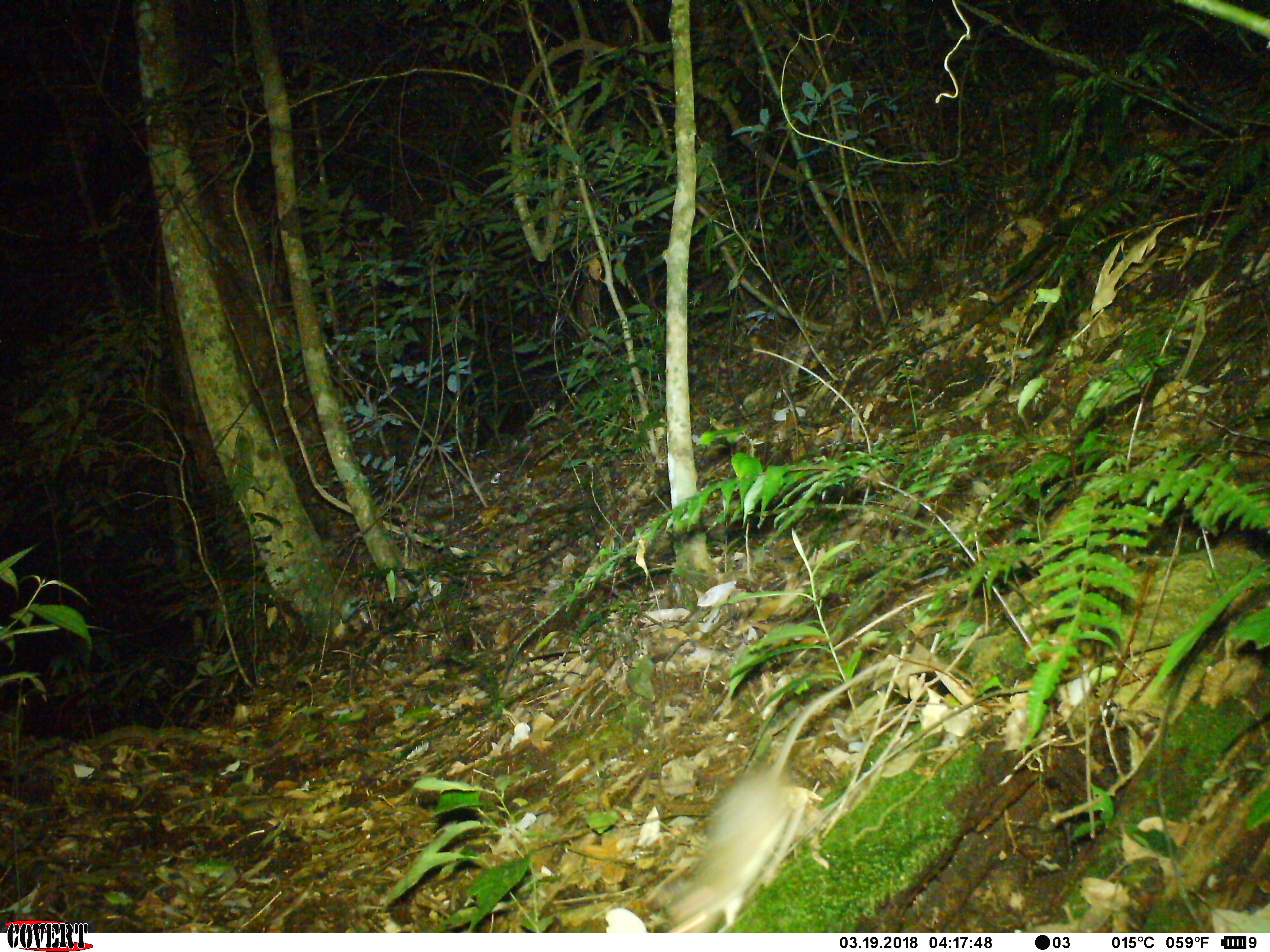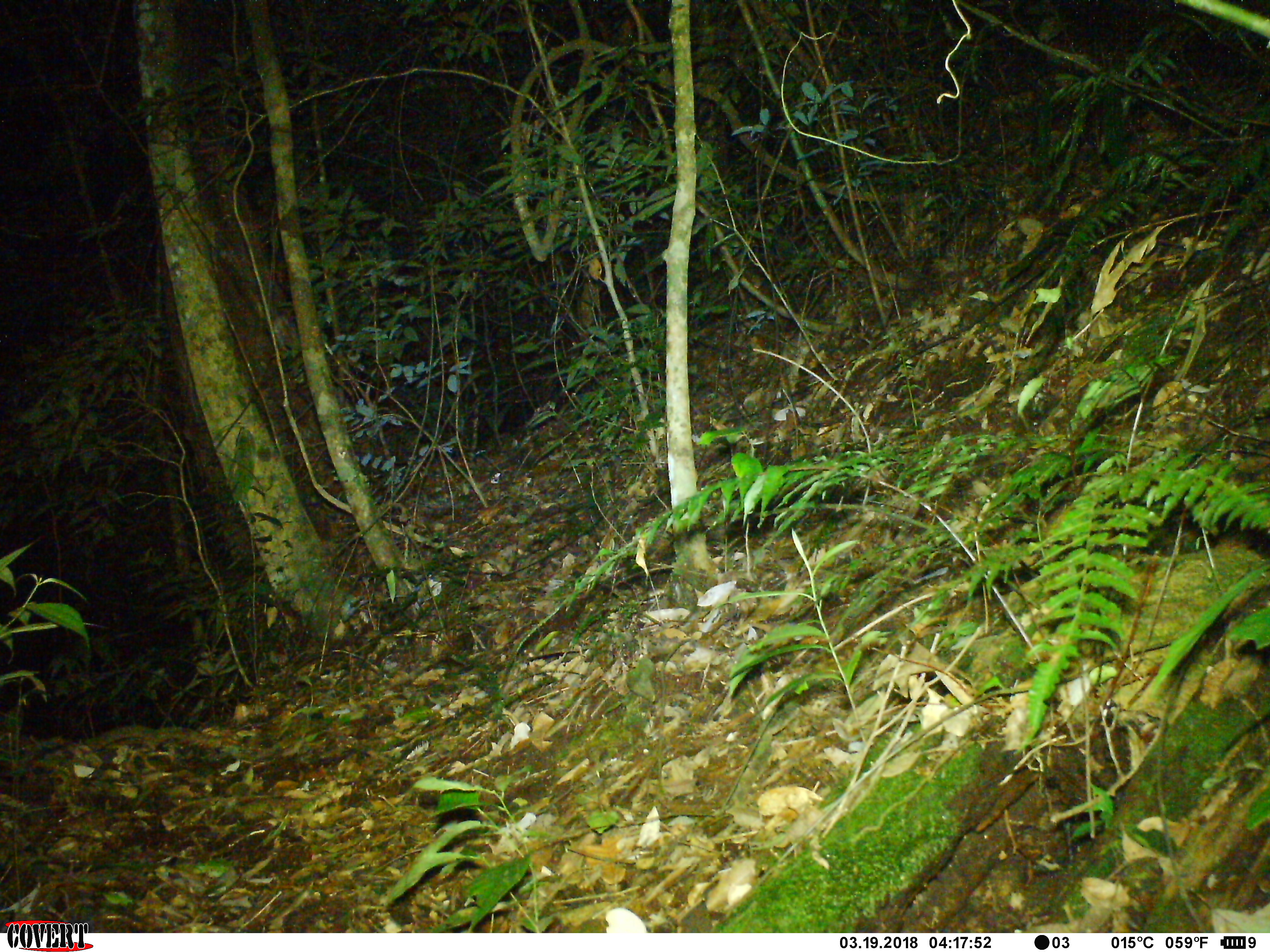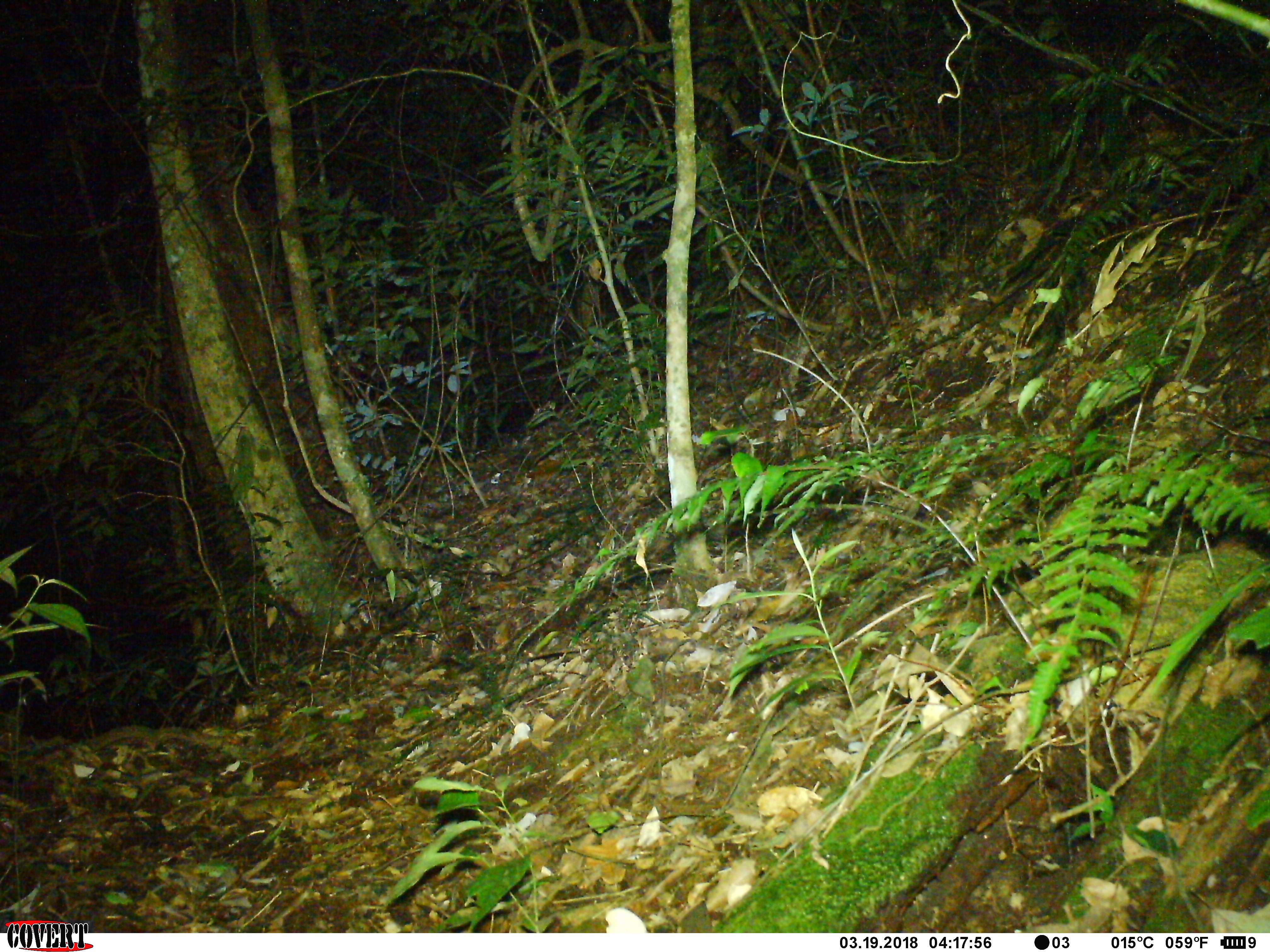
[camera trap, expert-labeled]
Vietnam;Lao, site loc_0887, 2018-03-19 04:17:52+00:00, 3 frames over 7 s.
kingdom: Animalia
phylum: Chordata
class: Mammalia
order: Rodentia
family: Muridae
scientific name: Muridae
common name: old-world mice and rats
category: unidentified murid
Unidentified murid (old-world mice and rats) (Muridae). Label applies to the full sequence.